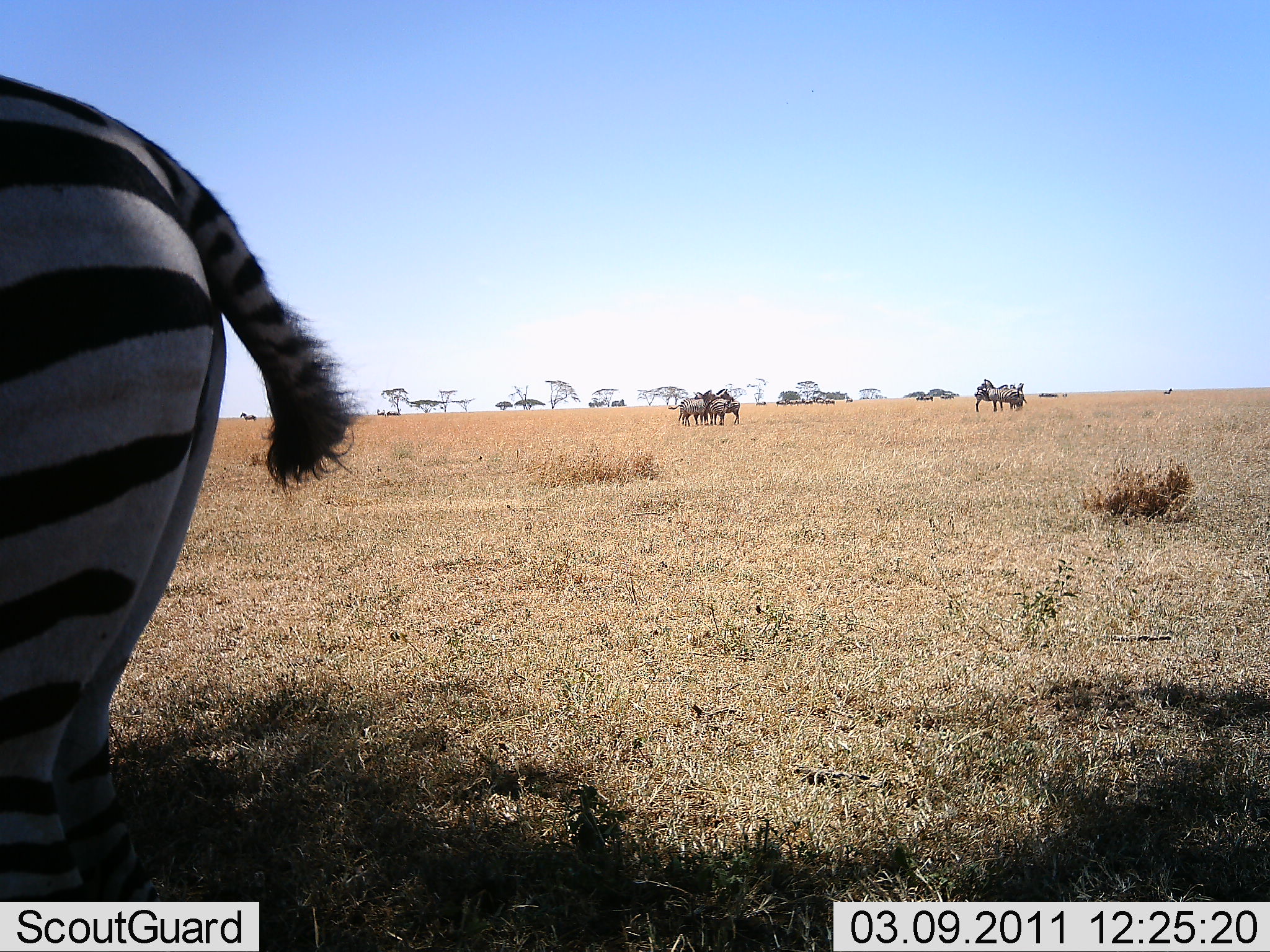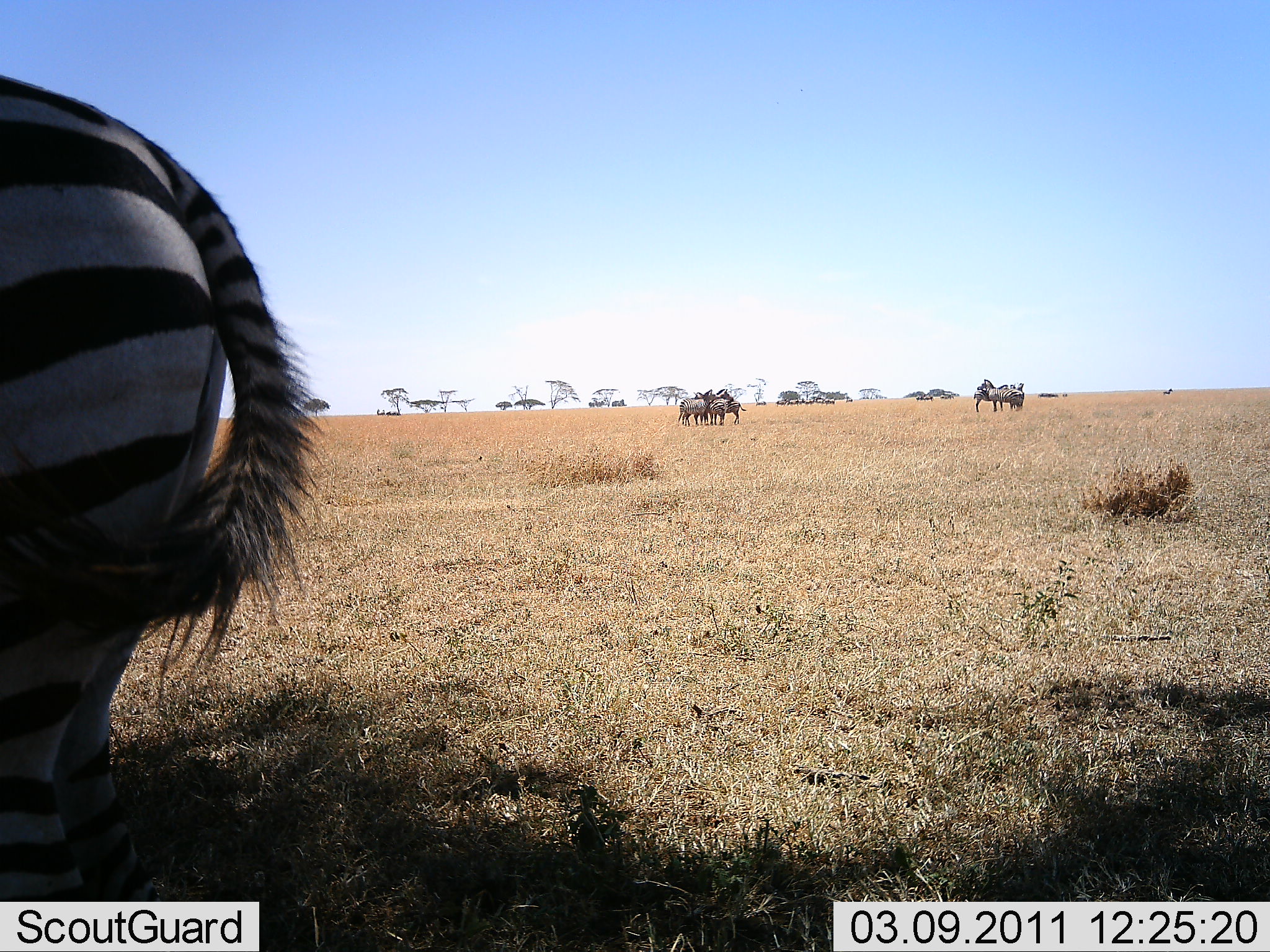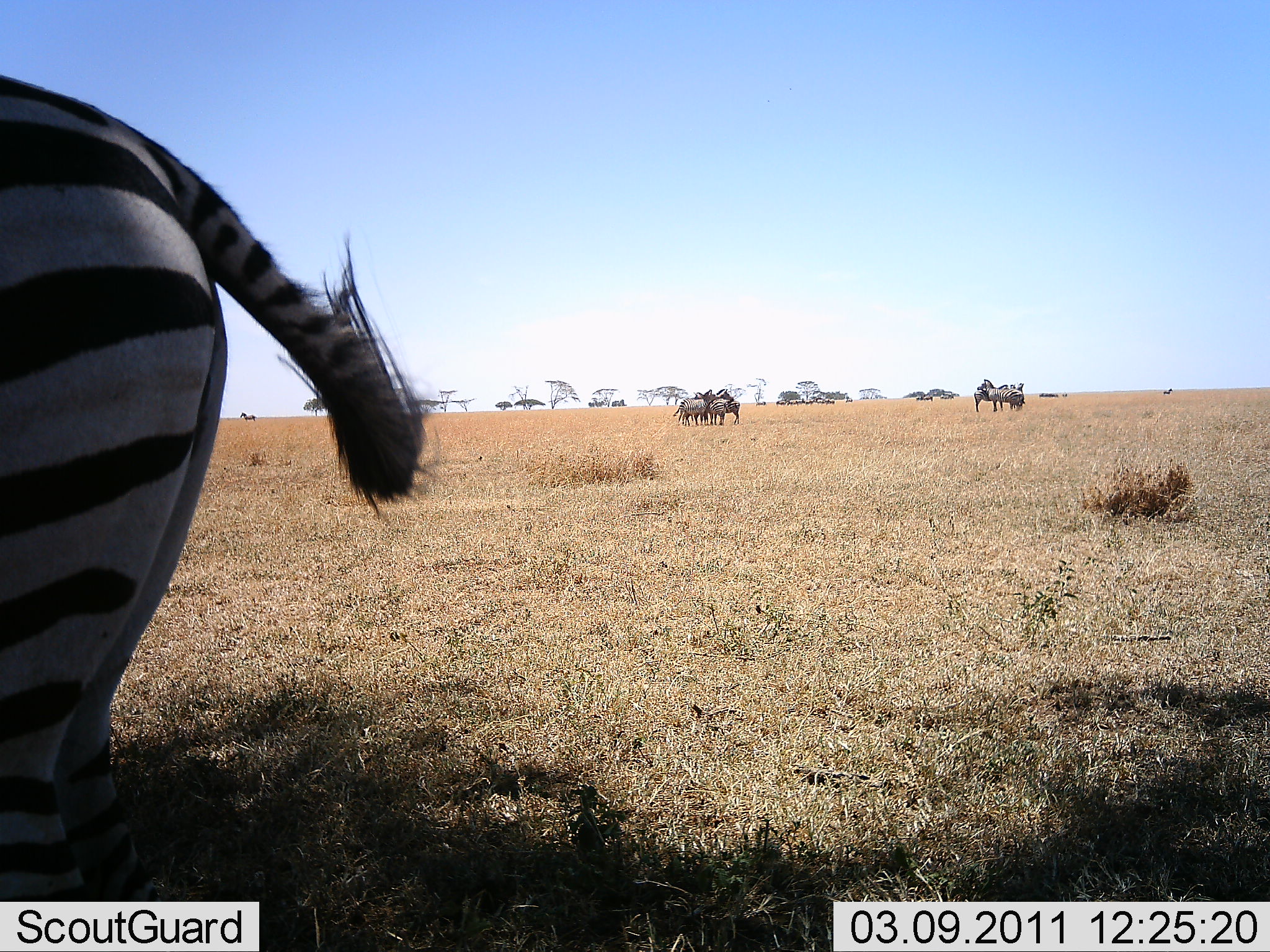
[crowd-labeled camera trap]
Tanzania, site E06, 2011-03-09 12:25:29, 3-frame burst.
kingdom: Animalia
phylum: Chordata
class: Mammalia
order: Perissodactyla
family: Equidae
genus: Equus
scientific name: Equus quagga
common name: plains zebra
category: zebra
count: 4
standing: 93%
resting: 7%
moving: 0%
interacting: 7%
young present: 0%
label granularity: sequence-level